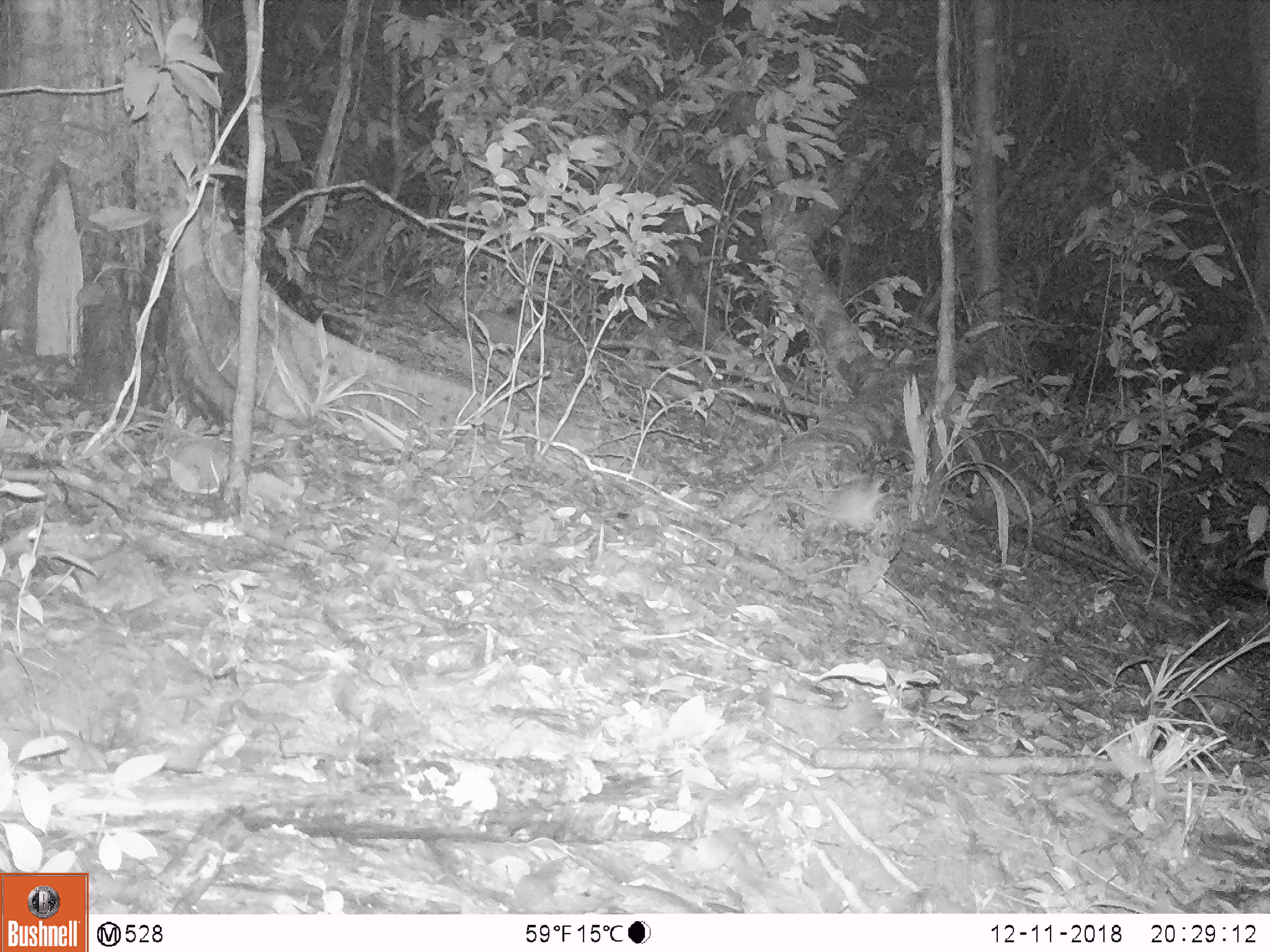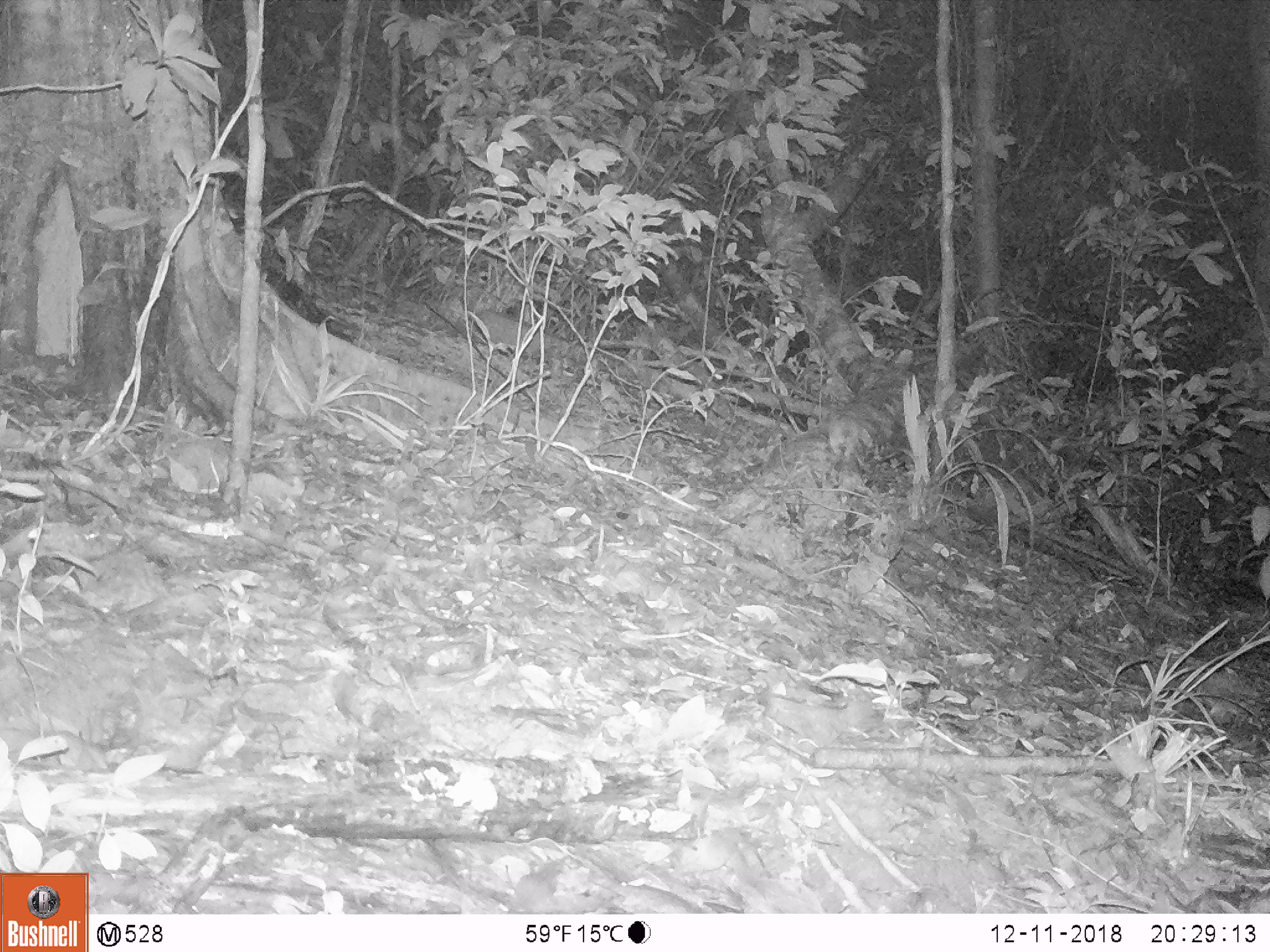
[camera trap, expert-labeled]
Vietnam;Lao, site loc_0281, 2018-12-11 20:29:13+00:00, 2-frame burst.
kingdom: Animalia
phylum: Chordata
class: Mammalia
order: Rodentia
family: Muridae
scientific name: Muridae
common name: old-world mice and rats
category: unidentified murid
Unidentified murid (old-world mice and rats) (Muridae). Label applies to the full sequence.